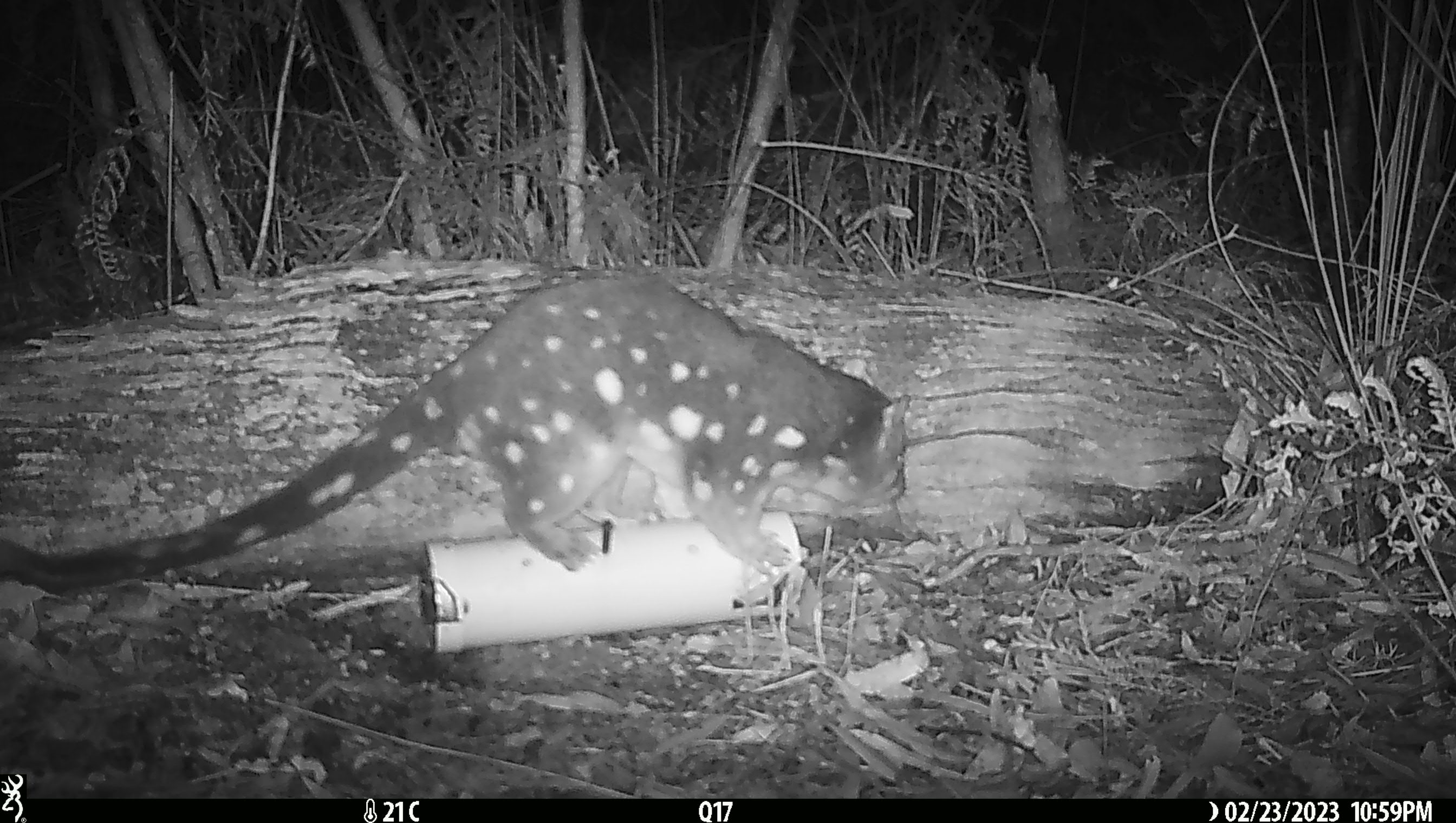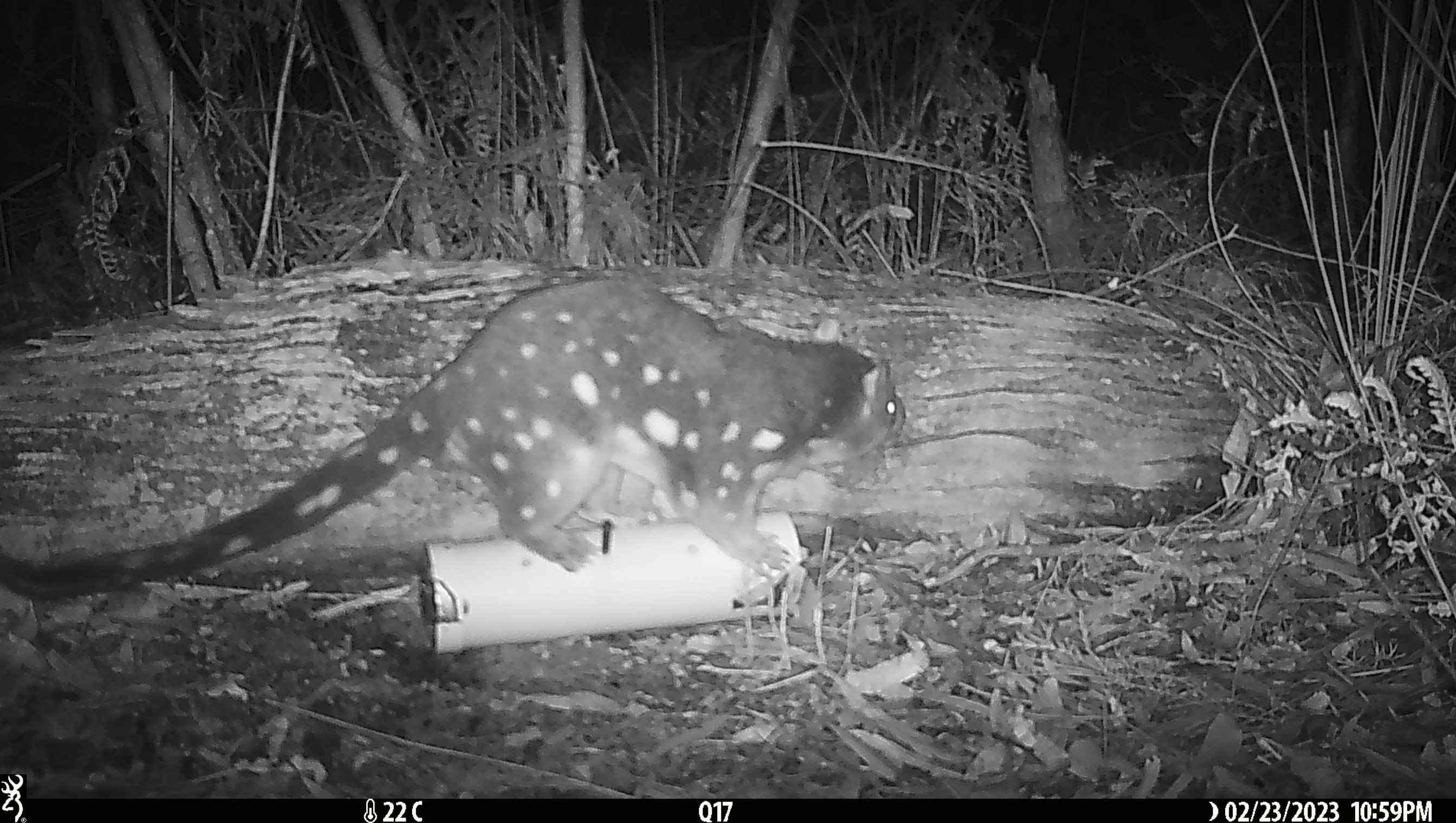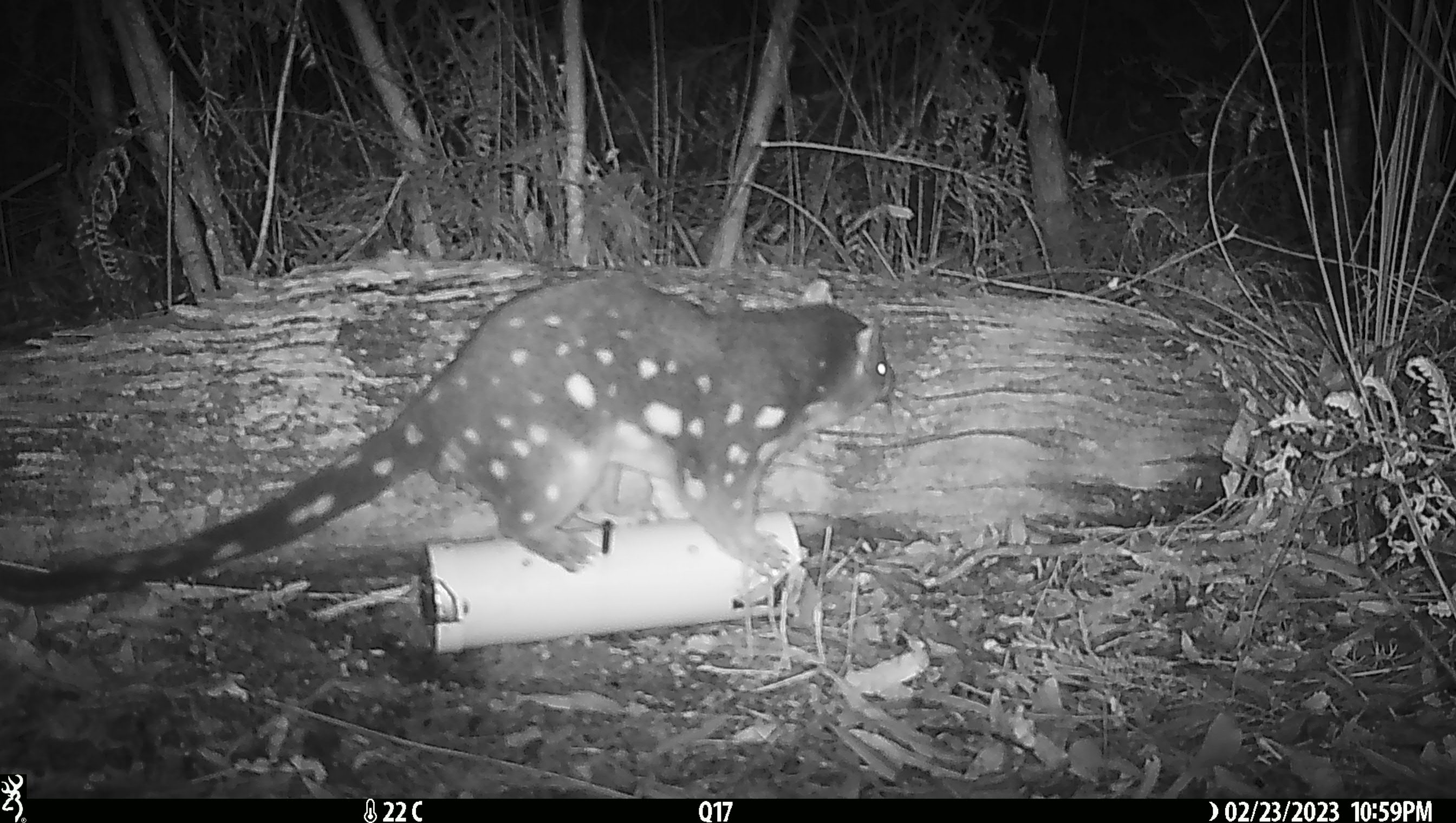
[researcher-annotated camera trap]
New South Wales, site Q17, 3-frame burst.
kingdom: Animalia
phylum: Chordata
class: Mammalia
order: Dasyuromorphia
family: Dasyuridae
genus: Dasyurus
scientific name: Dasyurus maculatus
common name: spotted-tailed quoll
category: quoll